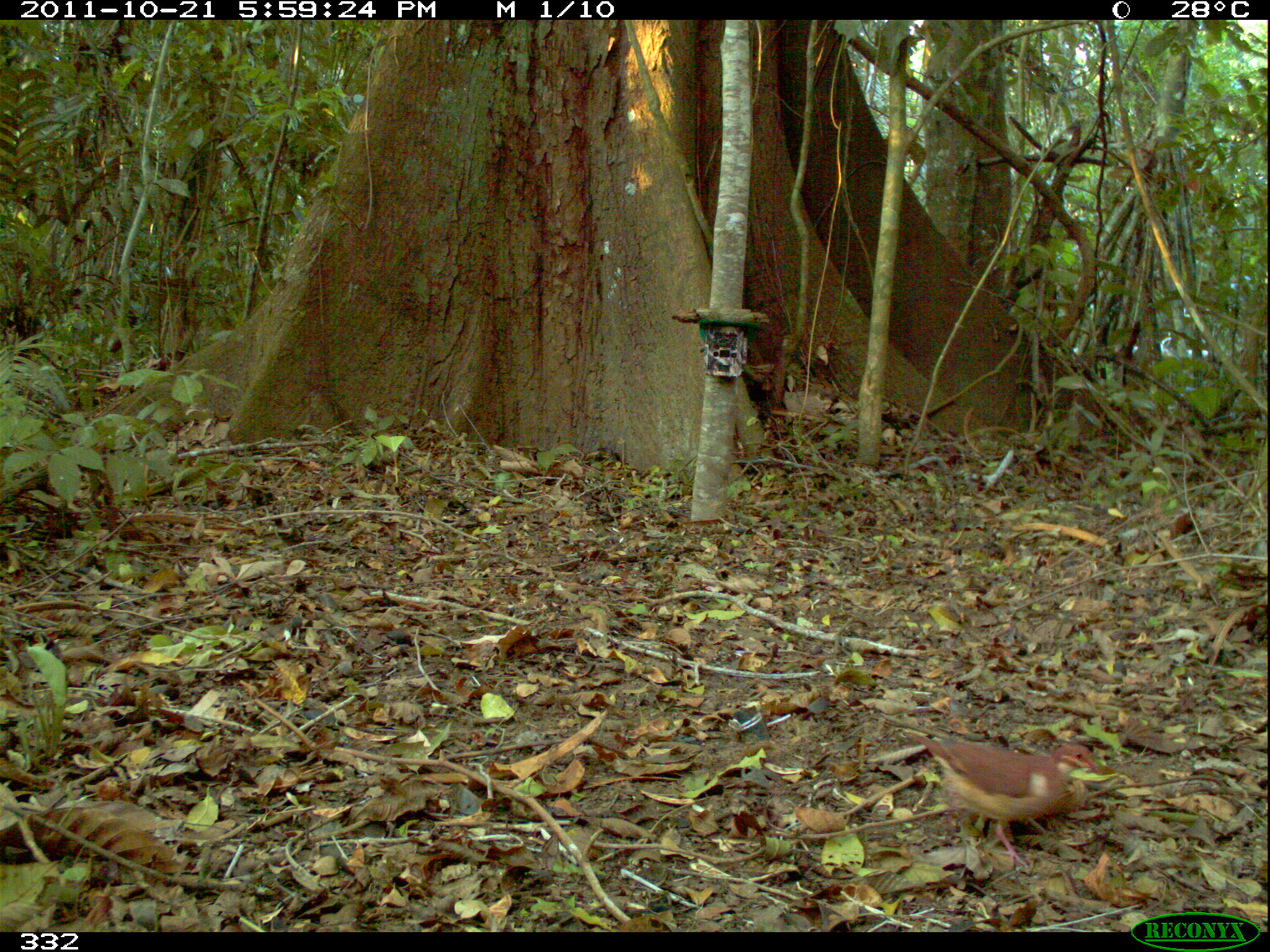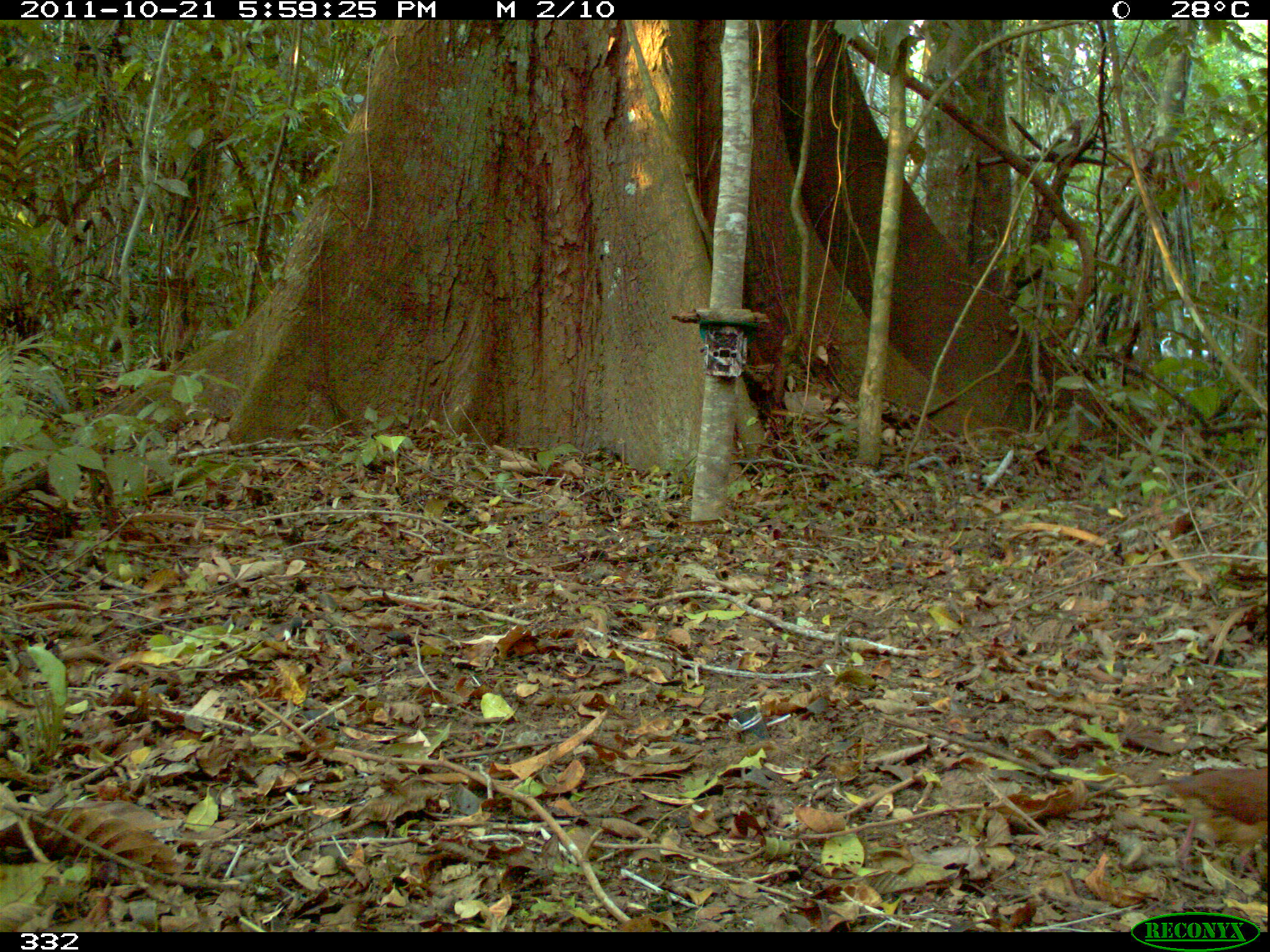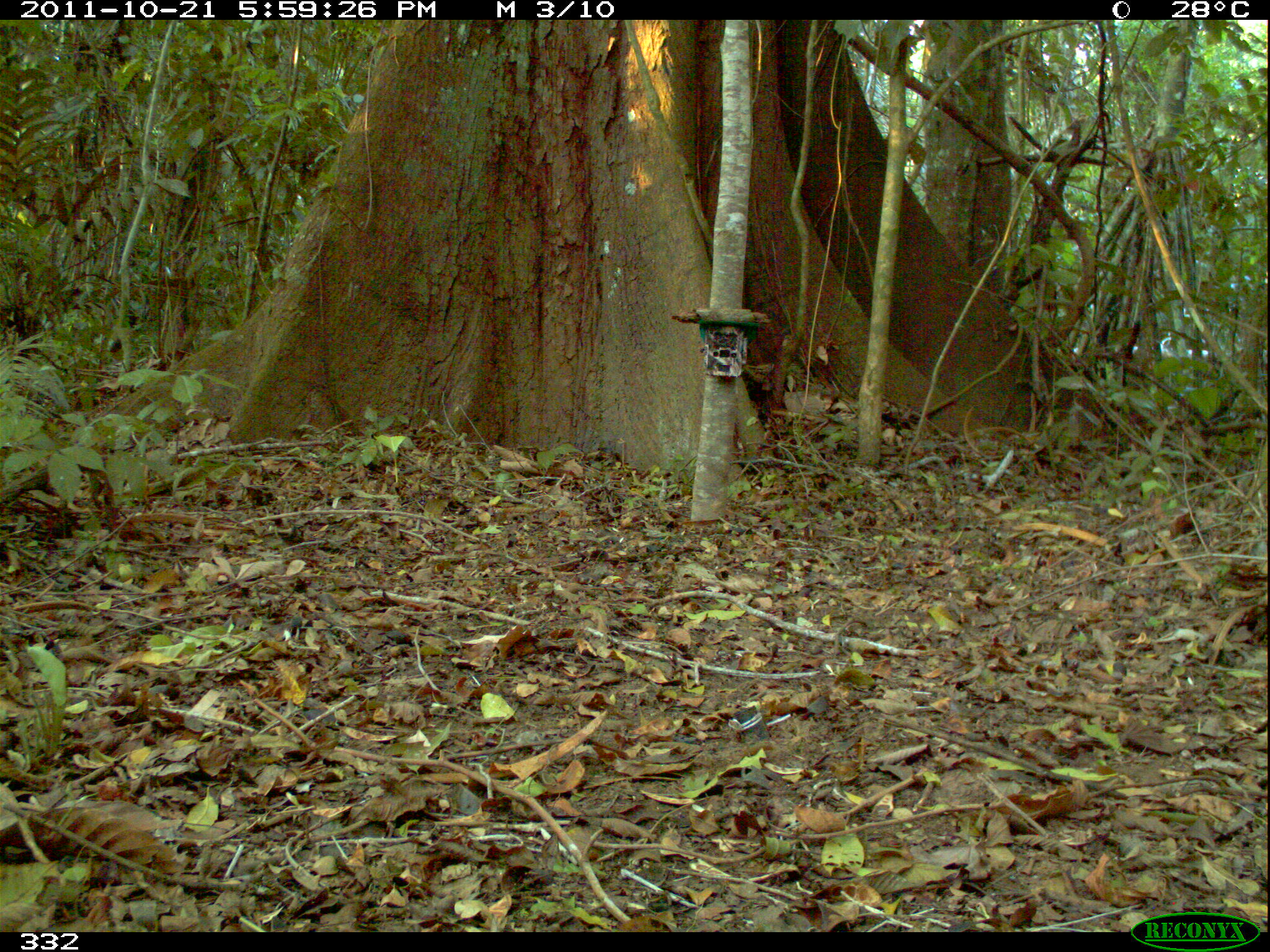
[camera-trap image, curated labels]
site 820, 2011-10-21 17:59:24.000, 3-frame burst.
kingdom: Animalia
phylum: Chordata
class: Aves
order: Columbiformes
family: Columbidae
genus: Geotrygon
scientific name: Geotrygon montana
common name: ruddy quail-dove